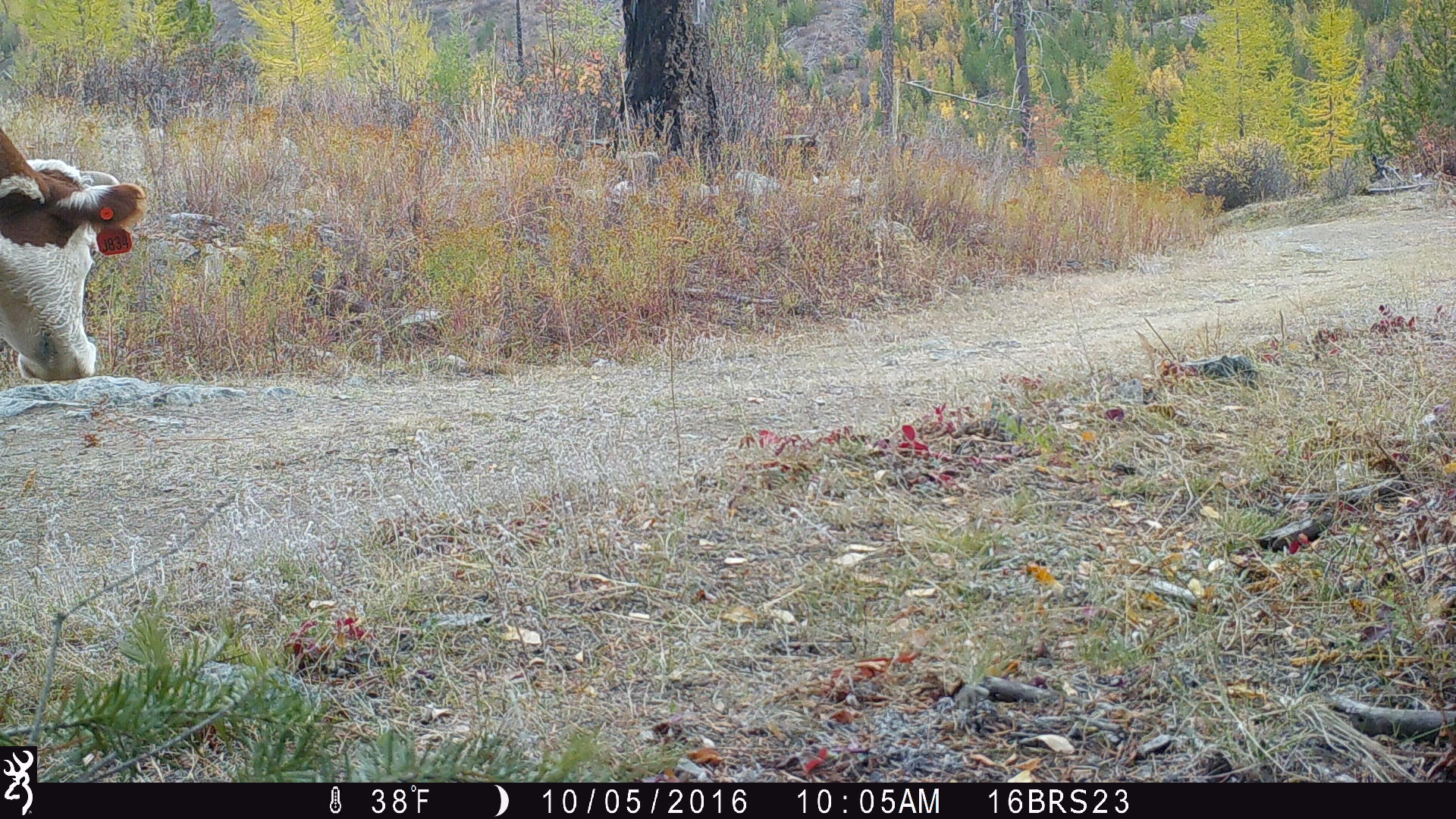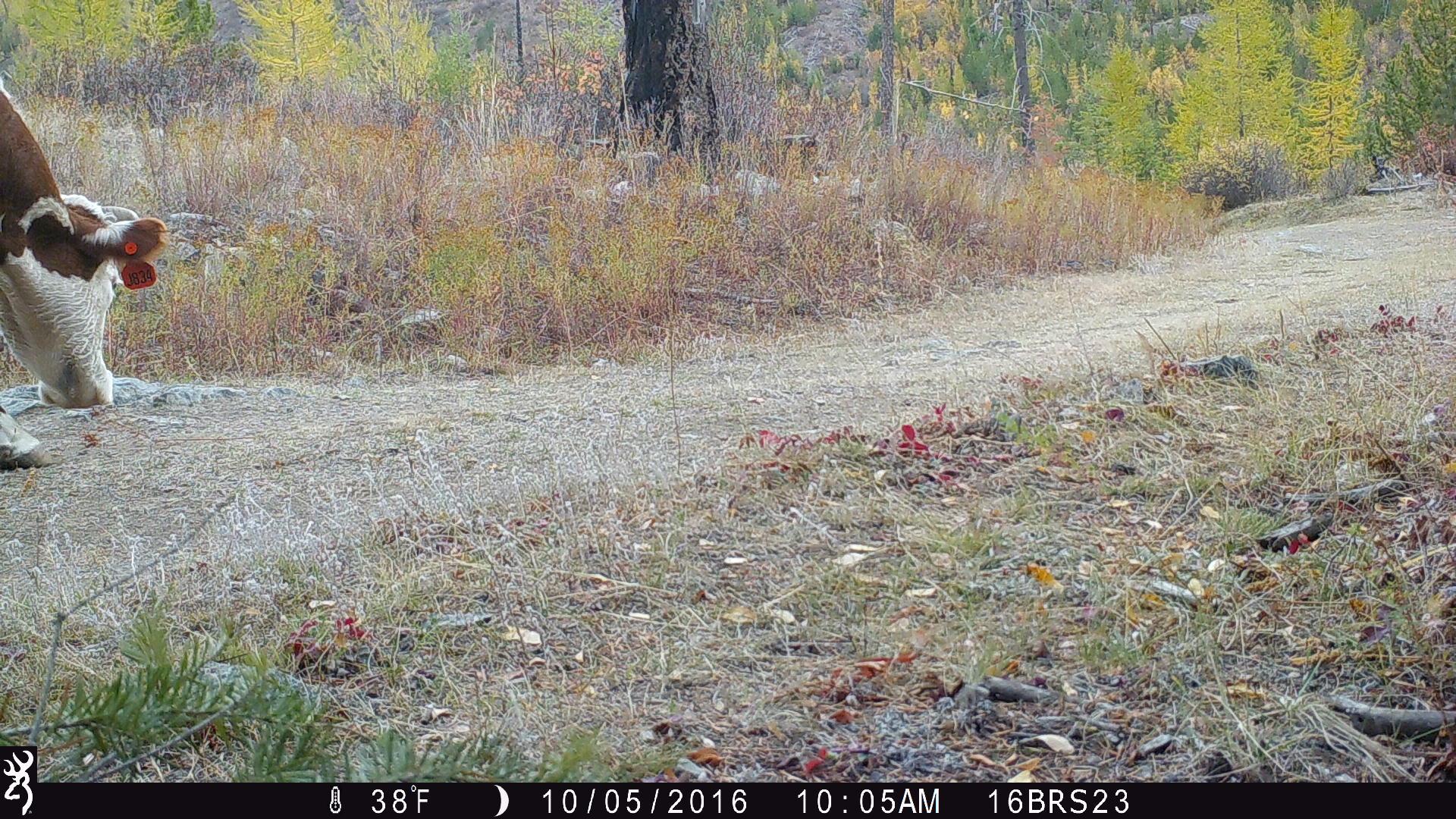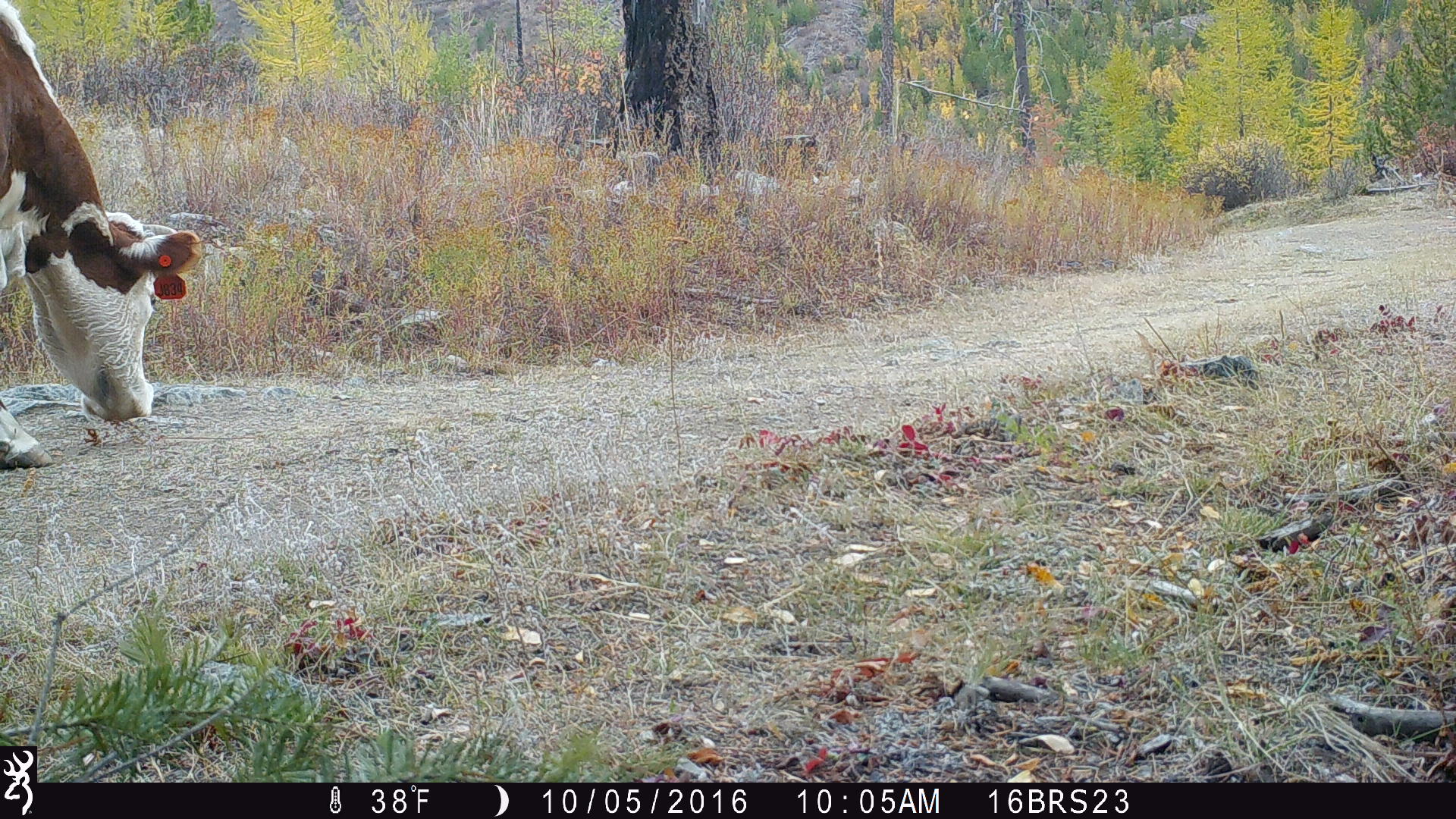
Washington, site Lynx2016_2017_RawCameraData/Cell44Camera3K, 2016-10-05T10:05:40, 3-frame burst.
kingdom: Animalia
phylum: Chordata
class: Mammalia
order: Artiodactyla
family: Bovidae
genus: Bos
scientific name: Bos taurus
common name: domestic cattle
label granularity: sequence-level